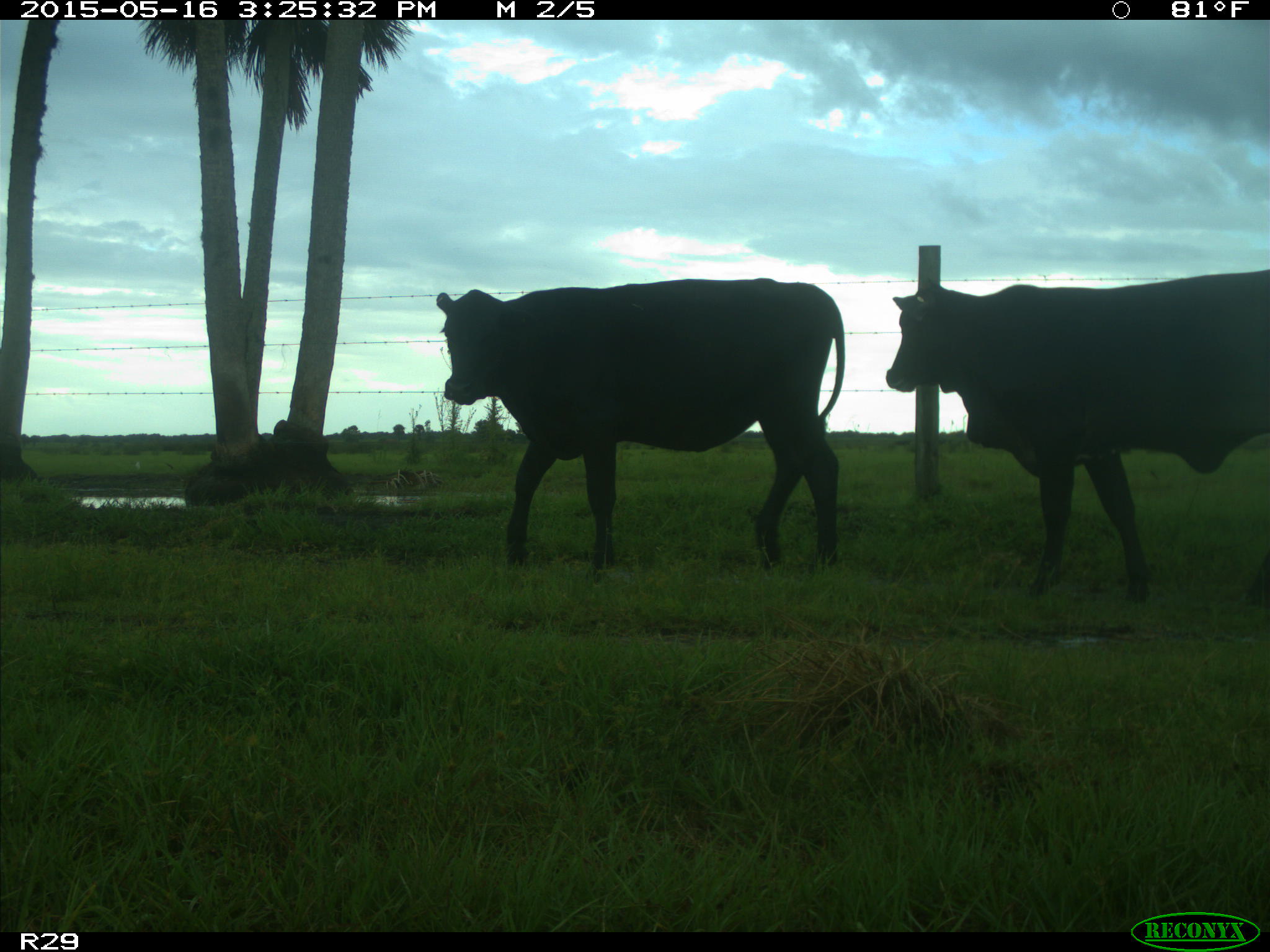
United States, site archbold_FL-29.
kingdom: Animalia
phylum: Chordata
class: Mammalia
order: Artiodactyla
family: Bovidae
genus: Bos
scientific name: Bos taurus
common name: domestic cow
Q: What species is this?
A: Bos taurus (domestic cow).